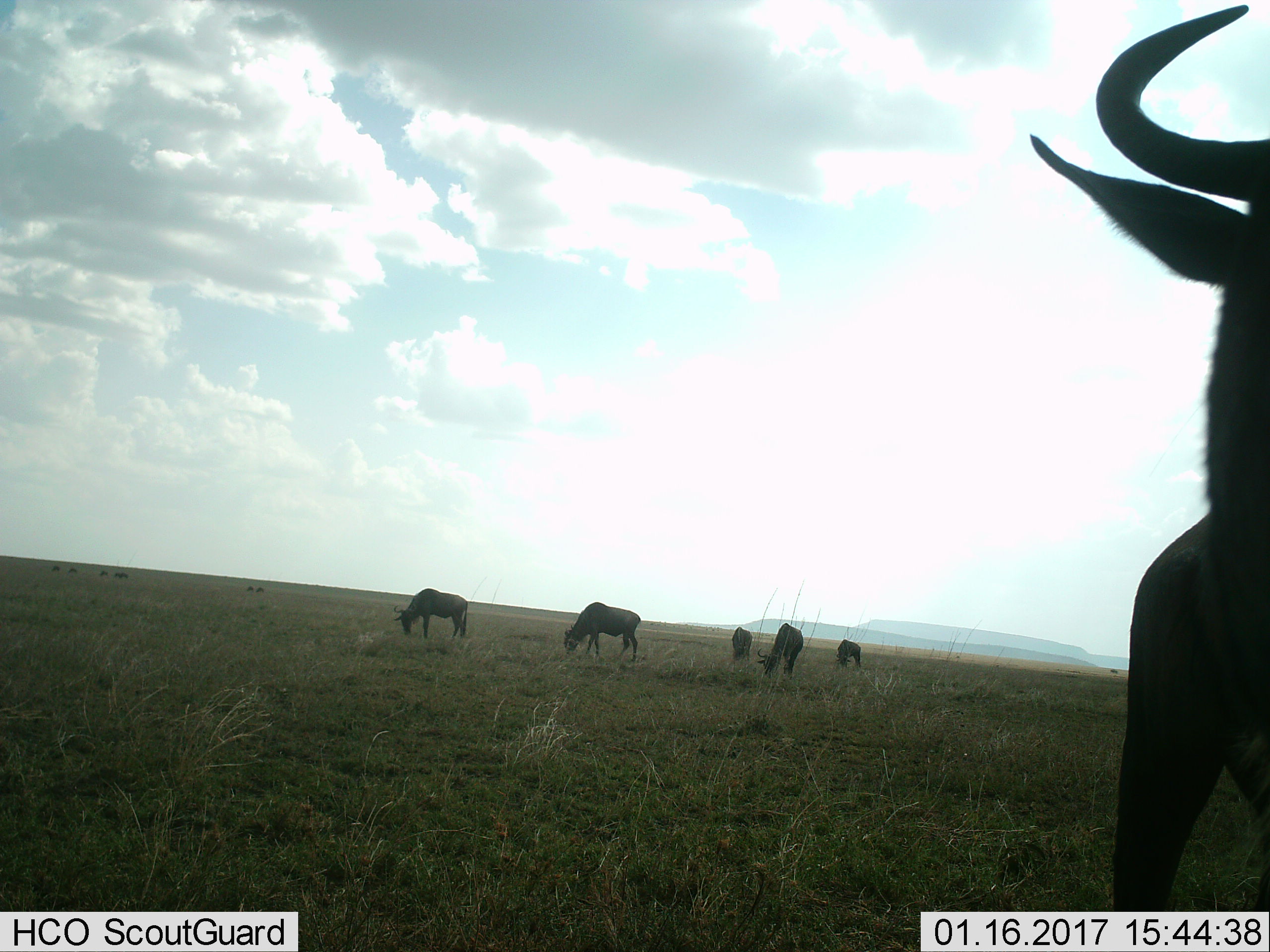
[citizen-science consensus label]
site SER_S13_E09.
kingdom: Animalia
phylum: Chordata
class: Mammalia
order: Artiodactyla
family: Bovidae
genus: Connochaetes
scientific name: Connochaetes taurinus taurinus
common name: blue wildebeest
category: wildebeestblue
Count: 11-50.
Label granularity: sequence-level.